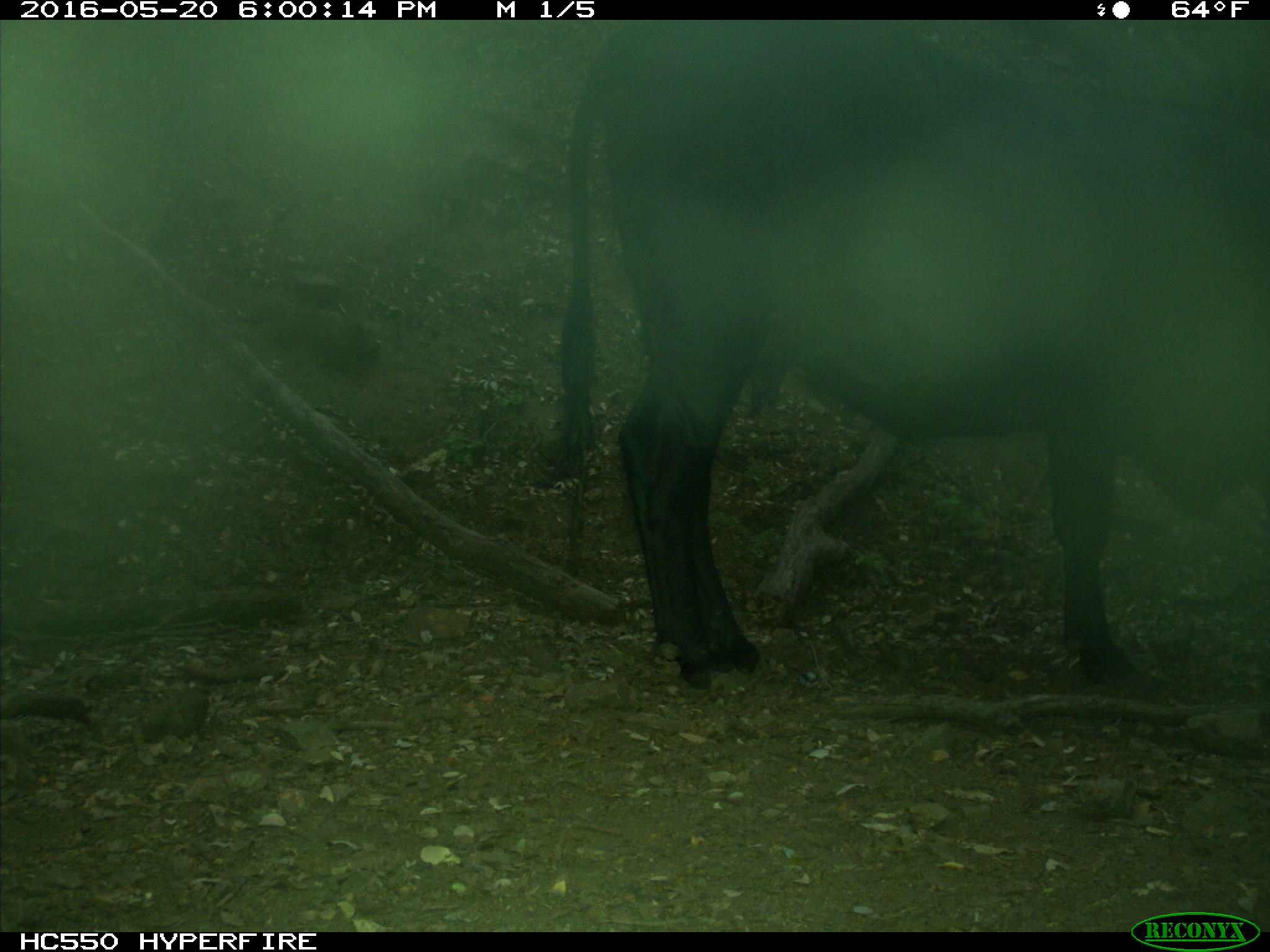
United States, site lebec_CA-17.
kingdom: Animalia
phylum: Chordata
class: Mammalia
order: Artiodactyla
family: Bovidae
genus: Bos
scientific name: Bos taurus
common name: domestic cow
Bos taurus (domestic cow).